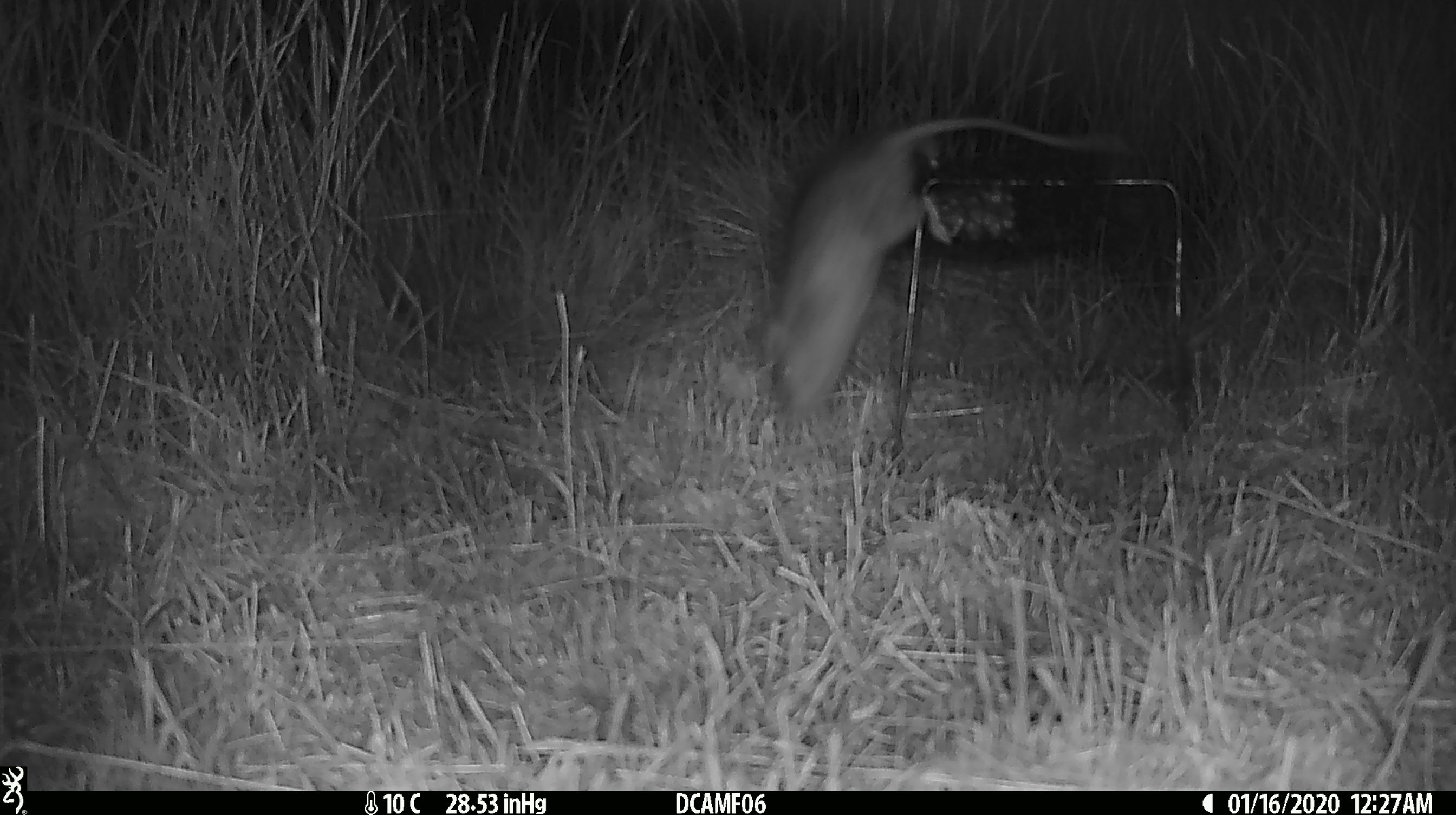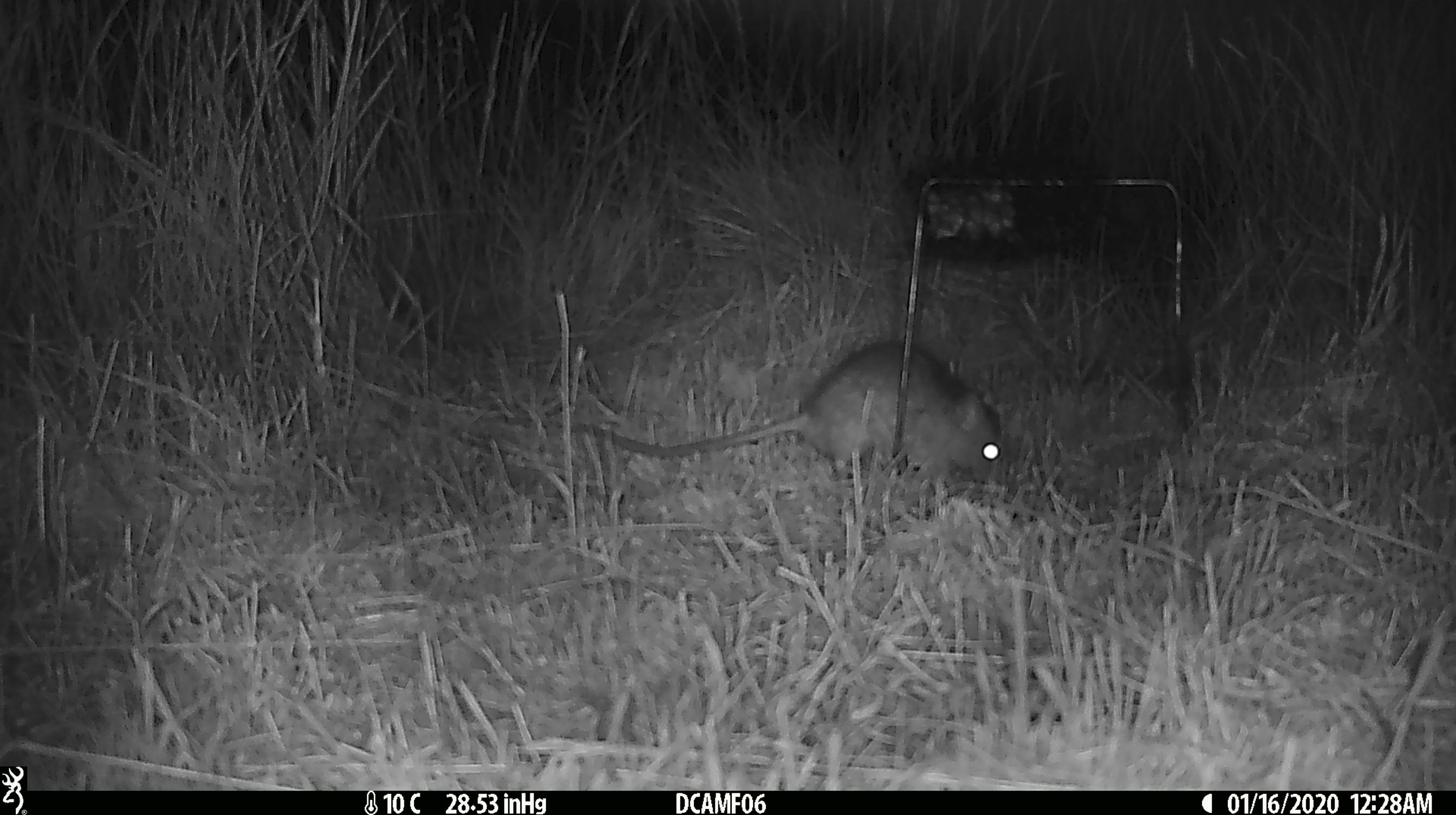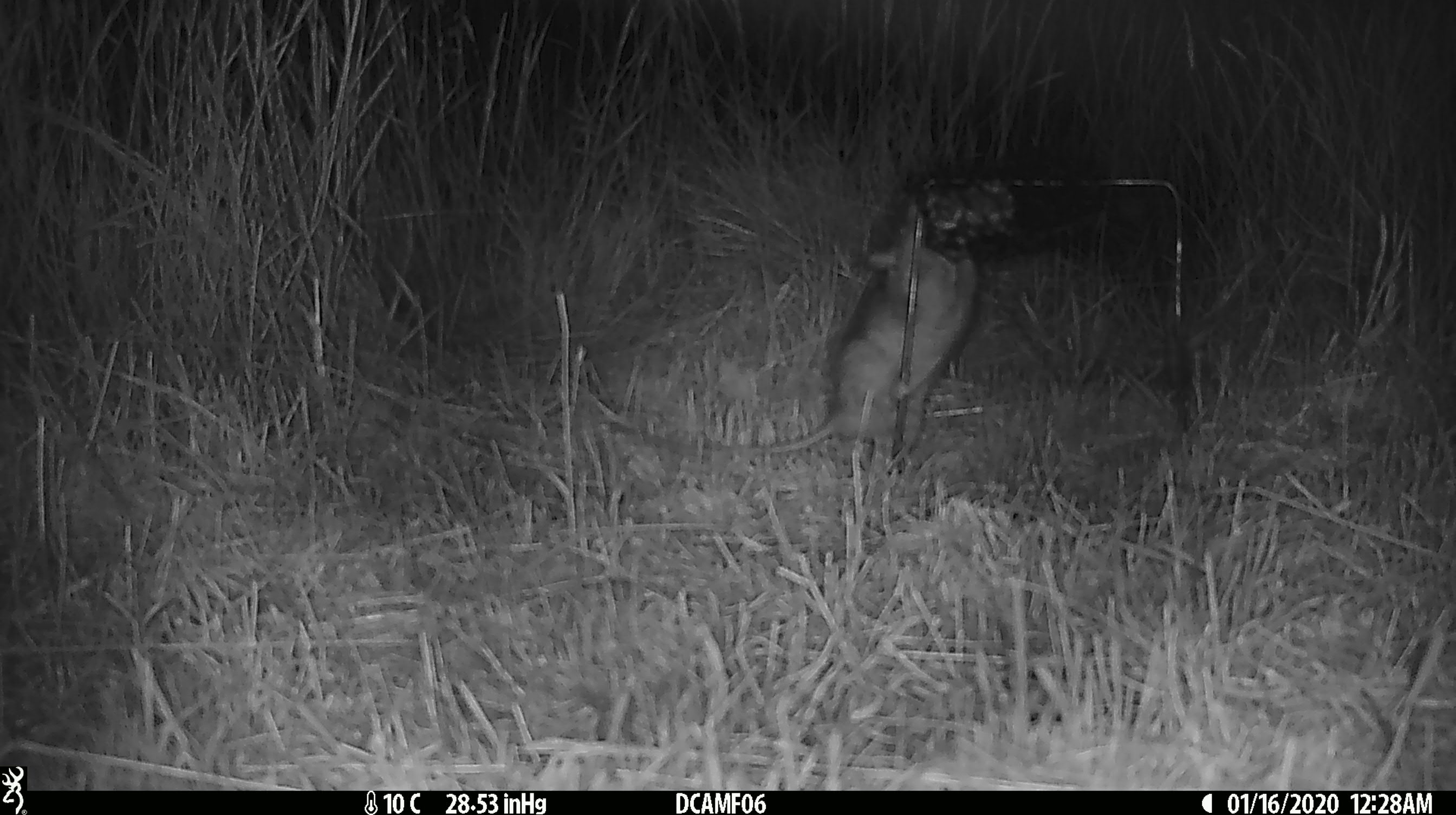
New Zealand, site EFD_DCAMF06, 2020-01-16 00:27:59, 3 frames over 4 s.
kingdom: Animalia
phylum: Chordata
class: Mammalia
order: Rodentia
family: Muridae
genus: Rattus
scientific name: Rattus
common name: rat